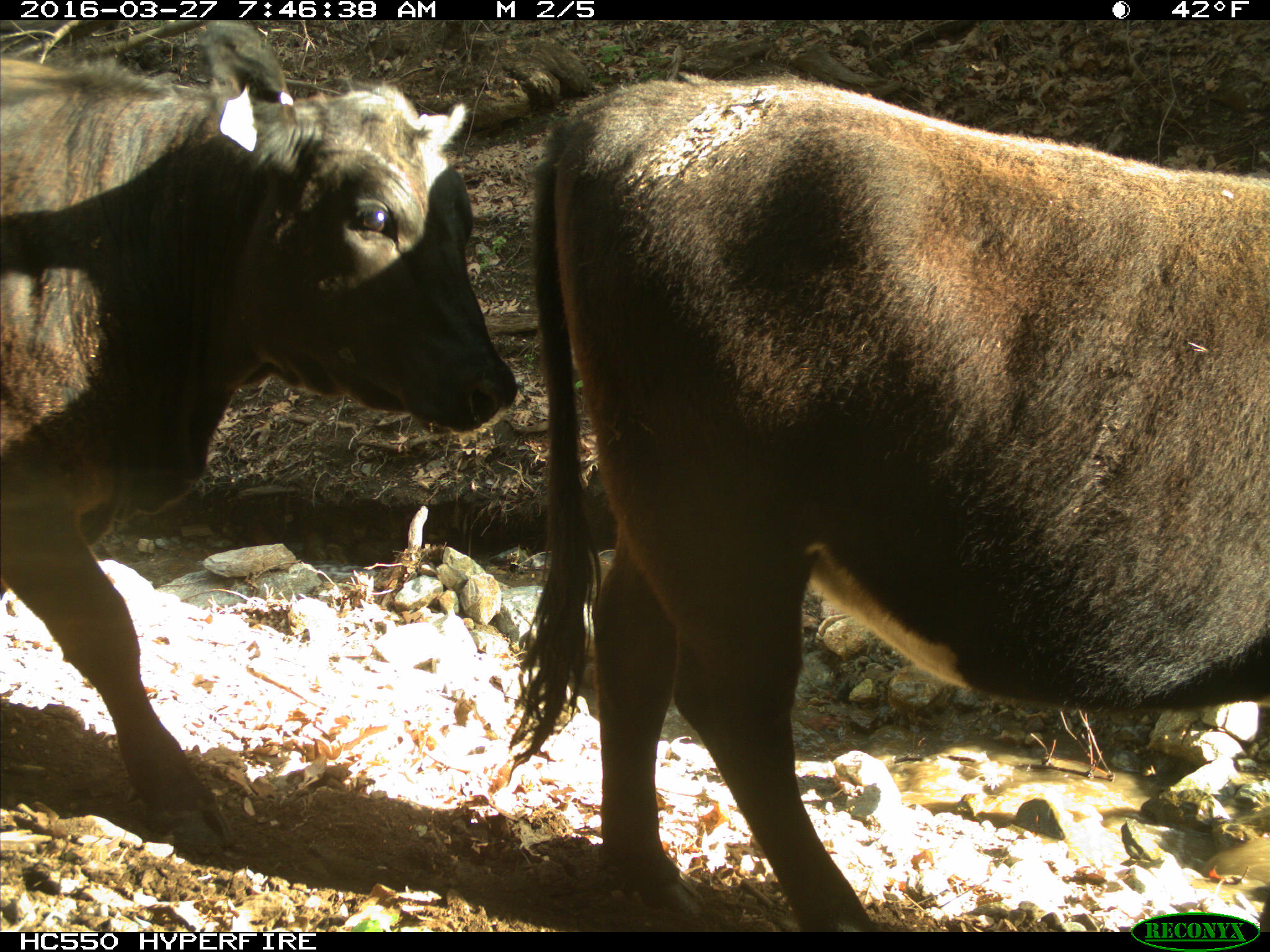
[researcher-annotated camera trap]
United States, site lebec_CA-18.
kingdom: Animalia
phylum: Chordata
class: Mammalia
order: Artiodactyla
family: Bovidae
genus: Bos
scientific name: Bos taurus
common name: domestic cow